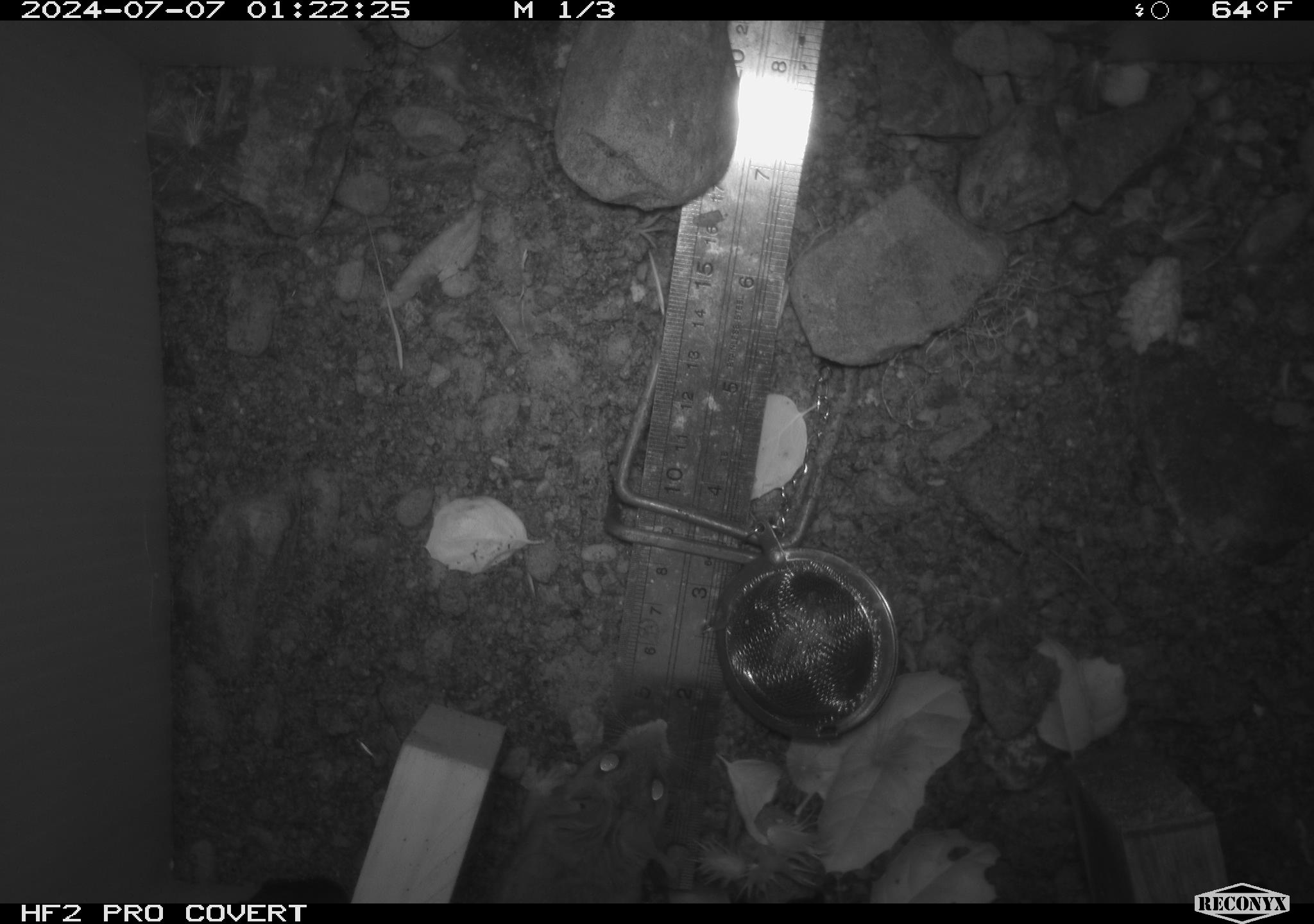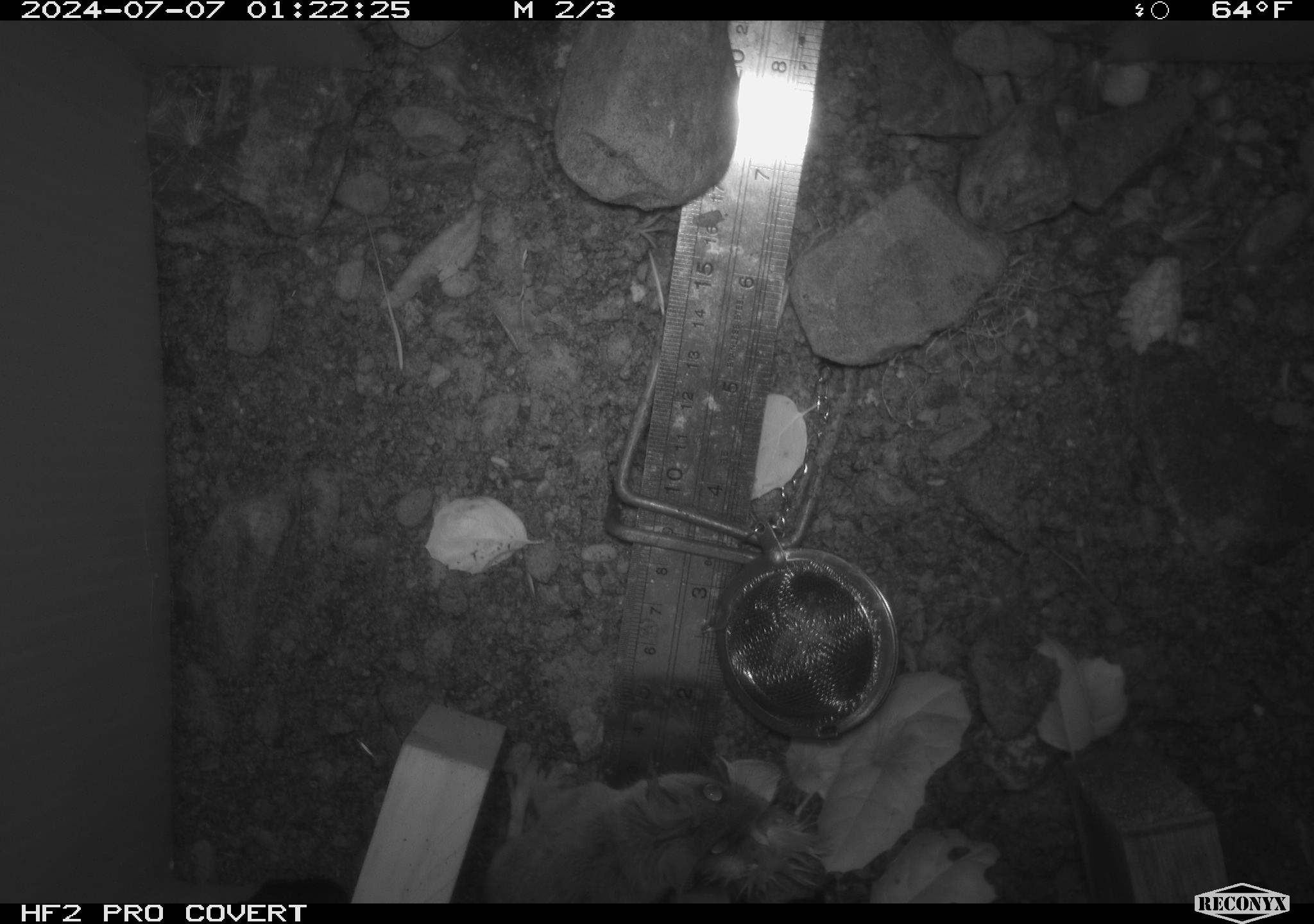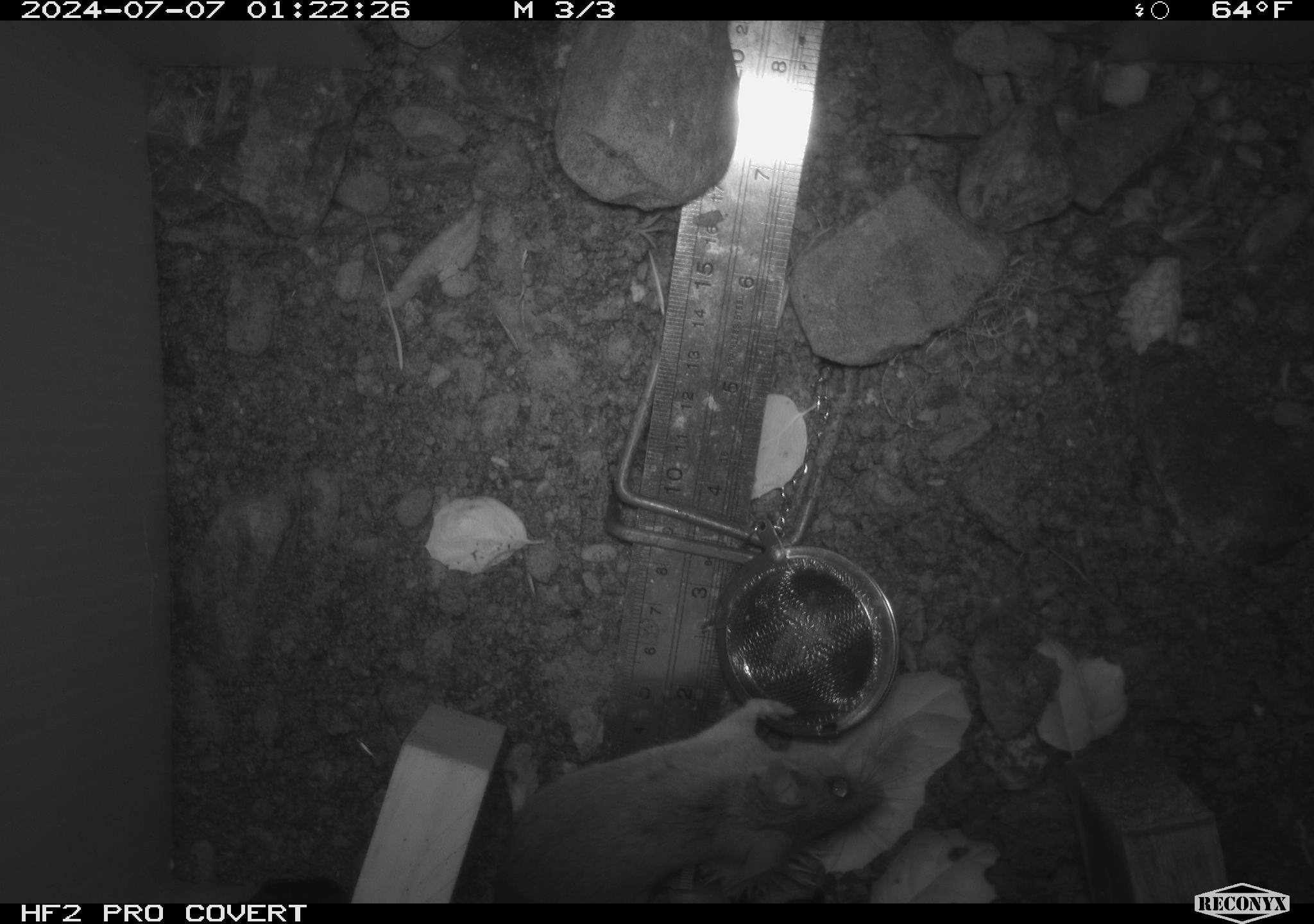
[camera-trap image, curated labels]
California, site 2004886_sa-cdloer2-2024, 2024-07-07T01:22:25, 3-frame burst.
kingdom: Animalia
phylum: Chordata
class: Mammalia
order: Rodentia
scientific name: Rodentia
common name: mouse species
Mouse species (Rodentia).